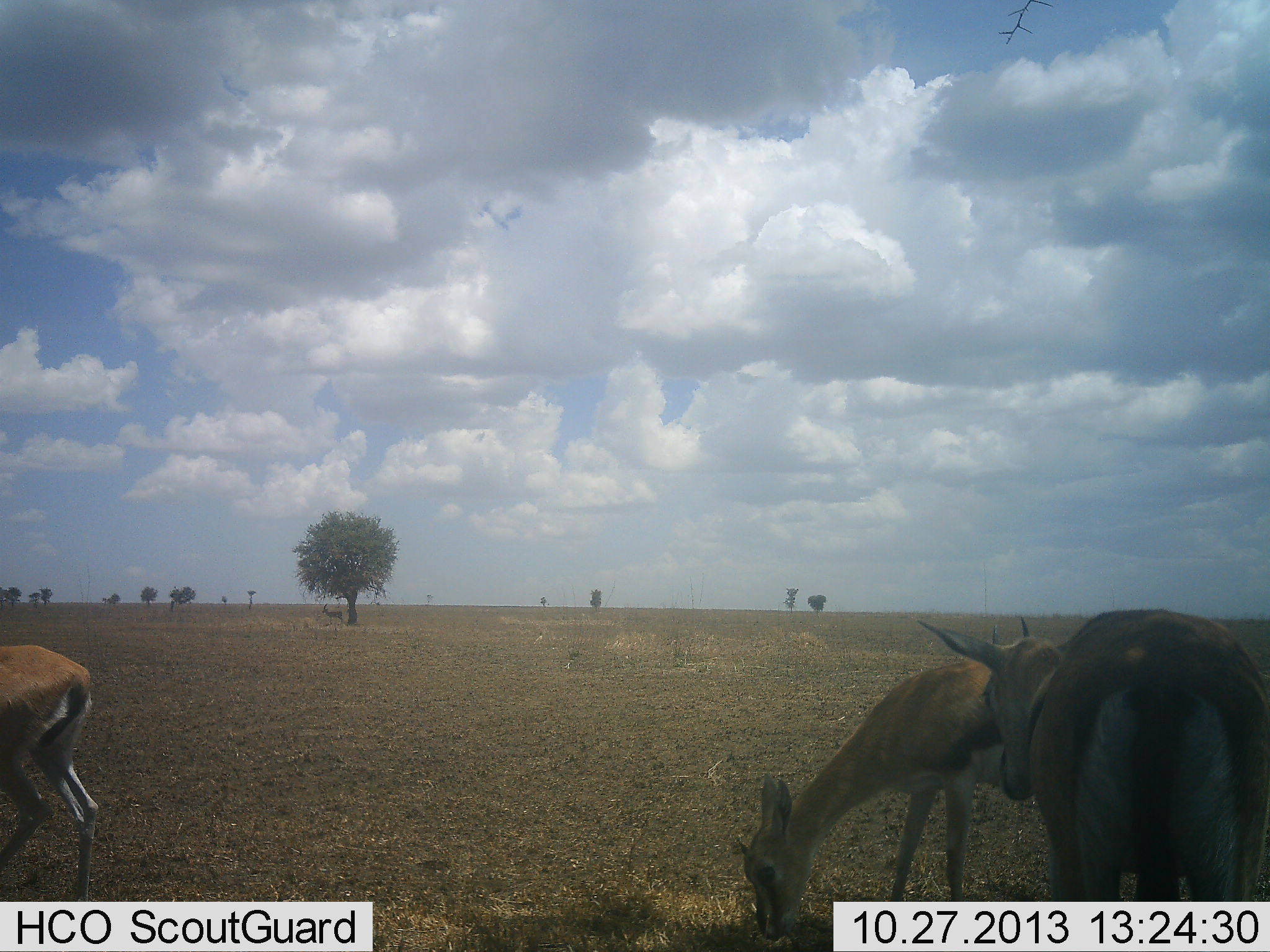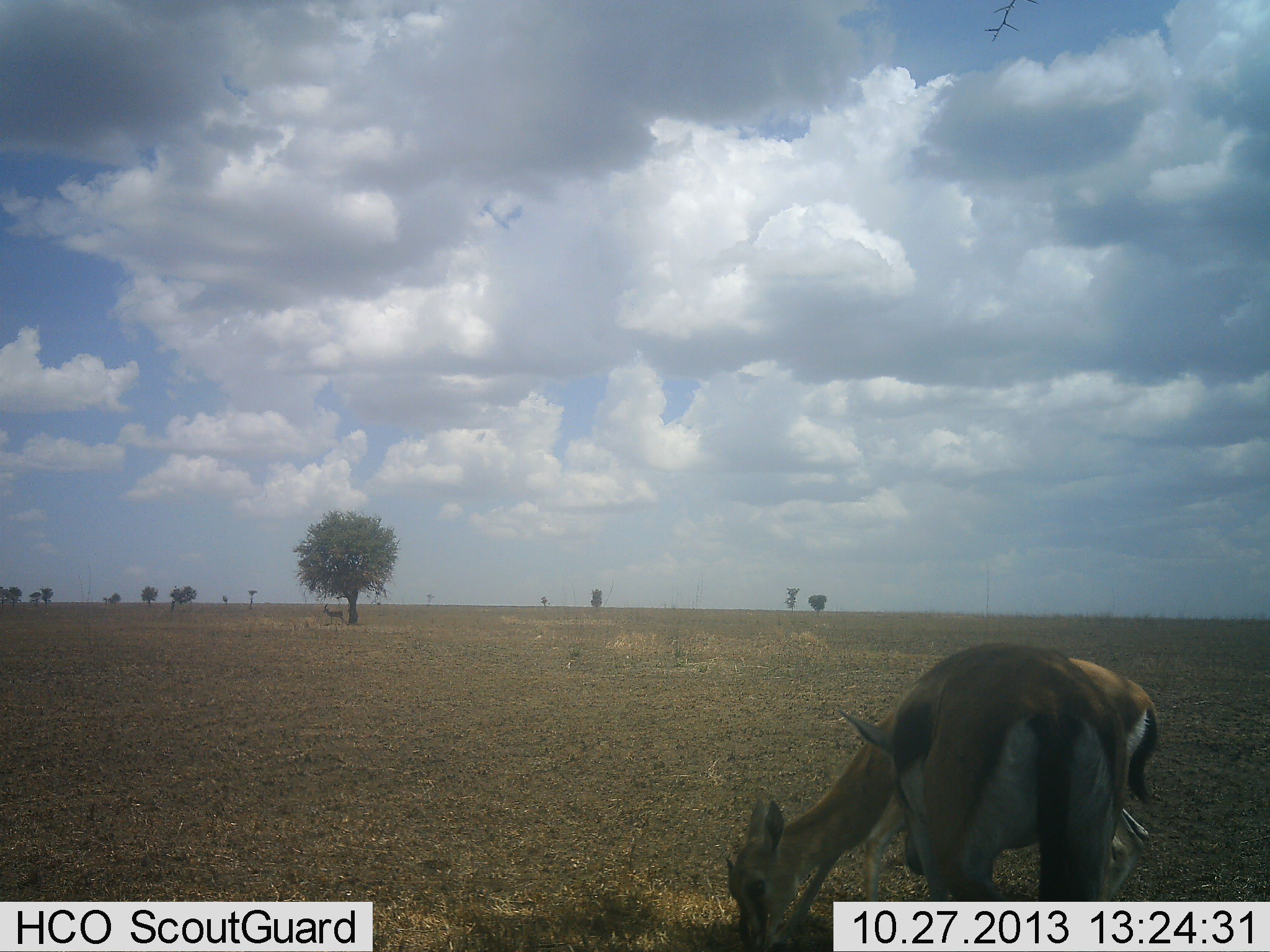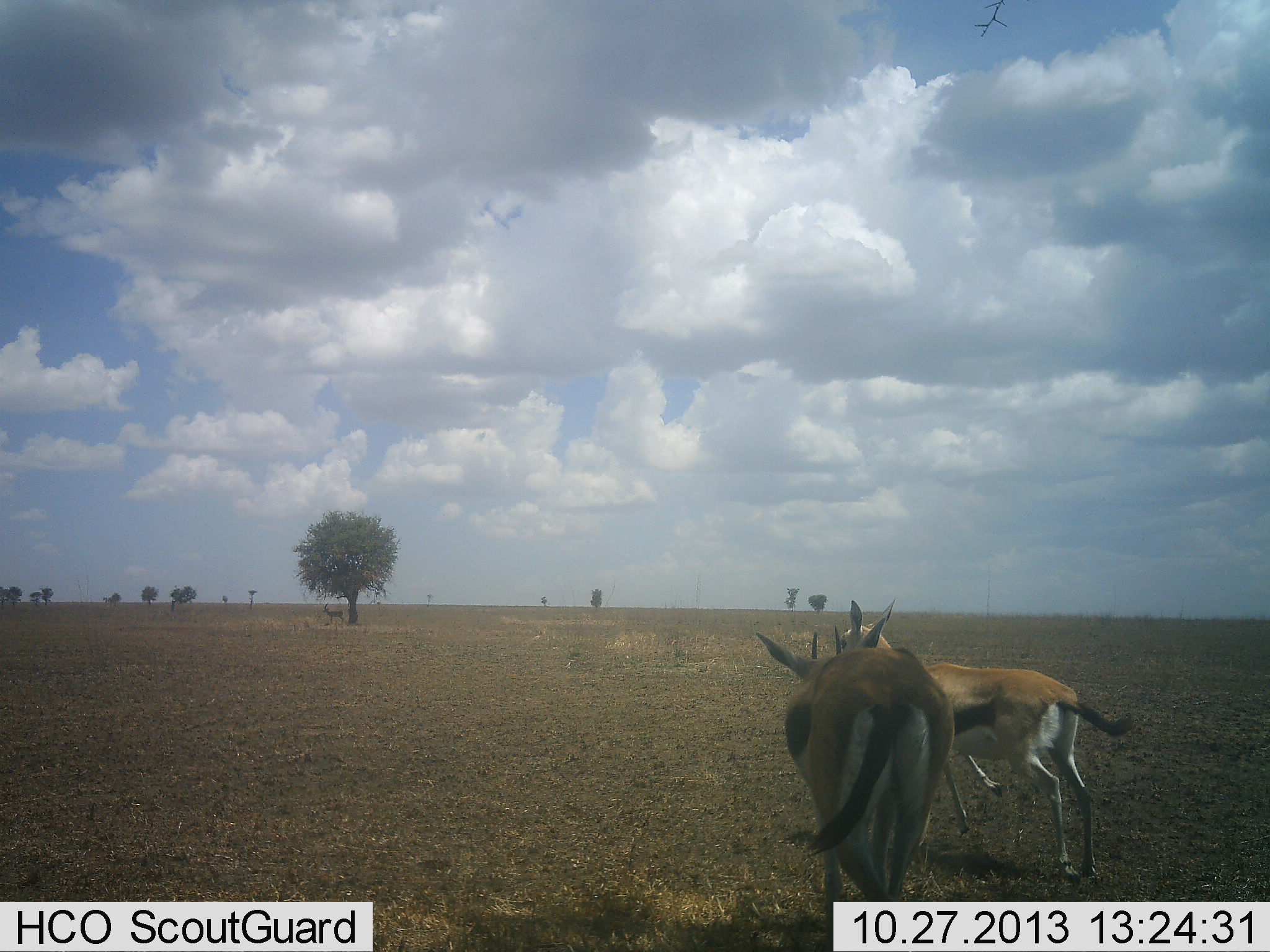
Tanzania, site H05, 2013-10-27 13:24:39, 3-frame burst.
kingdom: Animalia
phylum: Chordata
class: Mammalia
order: Artiodactyla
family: Bovidae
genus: Eudorcas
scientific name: Eudorcas thomsonii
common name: thomson's gazelle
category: gazellethomsons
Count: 3.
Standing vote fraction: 13%.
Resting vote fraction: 0%.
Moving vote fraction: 48%.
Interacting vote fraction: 4%.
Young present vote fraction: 0%.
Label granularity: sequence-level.